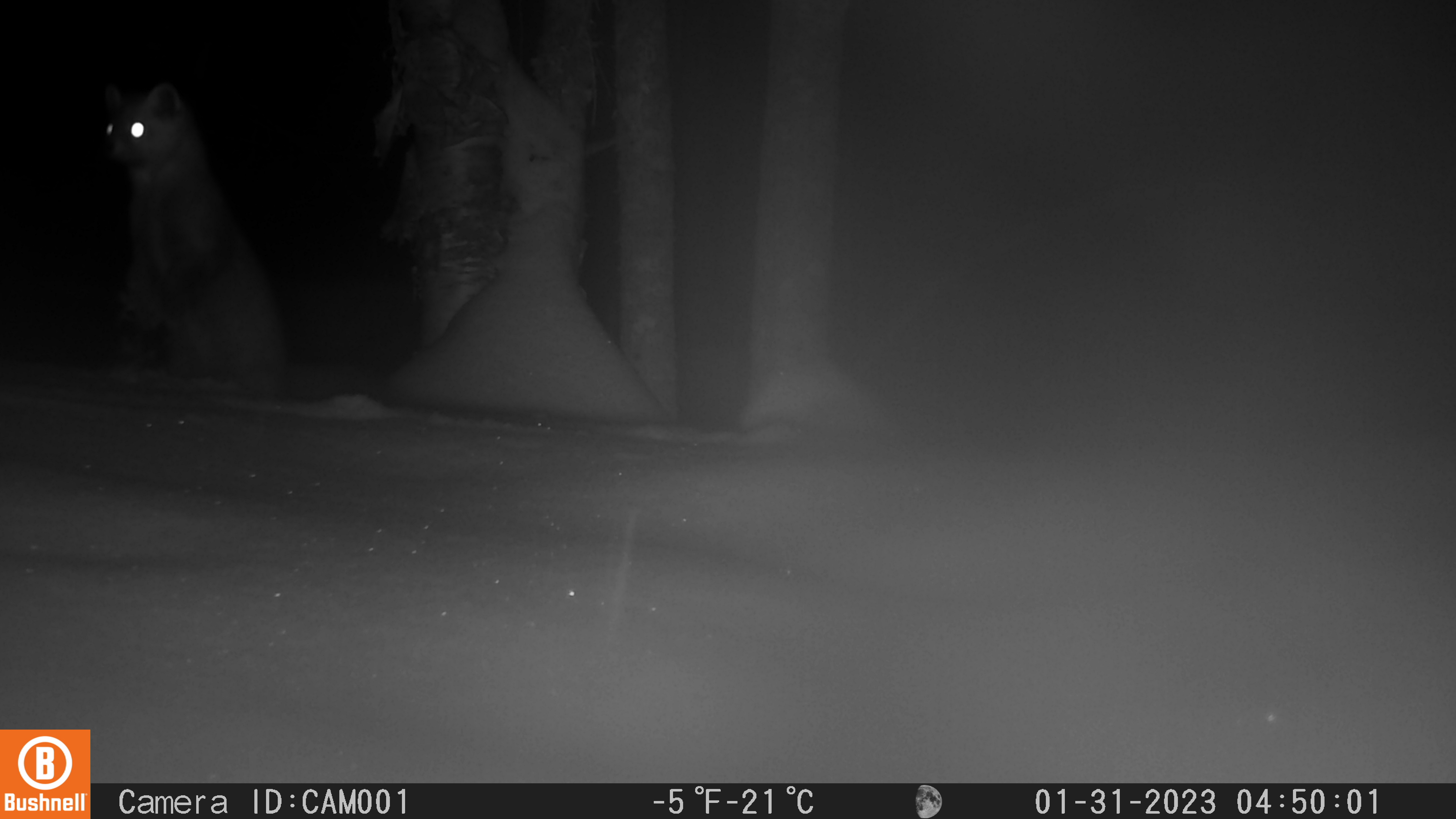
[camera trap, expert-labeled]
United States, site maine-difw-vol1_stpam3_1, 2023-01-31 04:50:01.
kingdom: Animalia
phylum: Chordata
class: Mammalia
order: Carnivora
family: Mustelidae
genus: Martes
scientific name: Martes americana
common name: american marten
American marten (Martes americana).